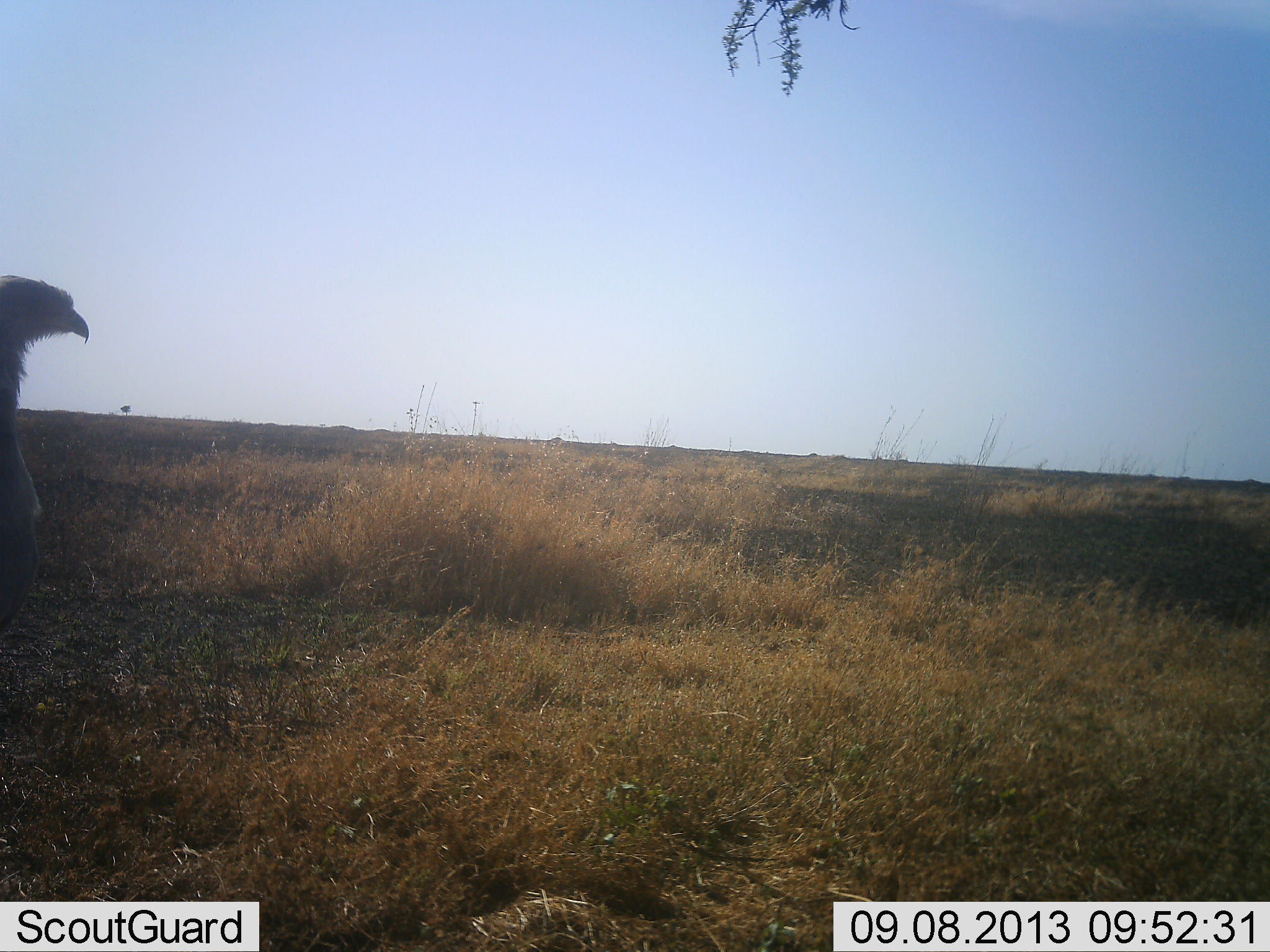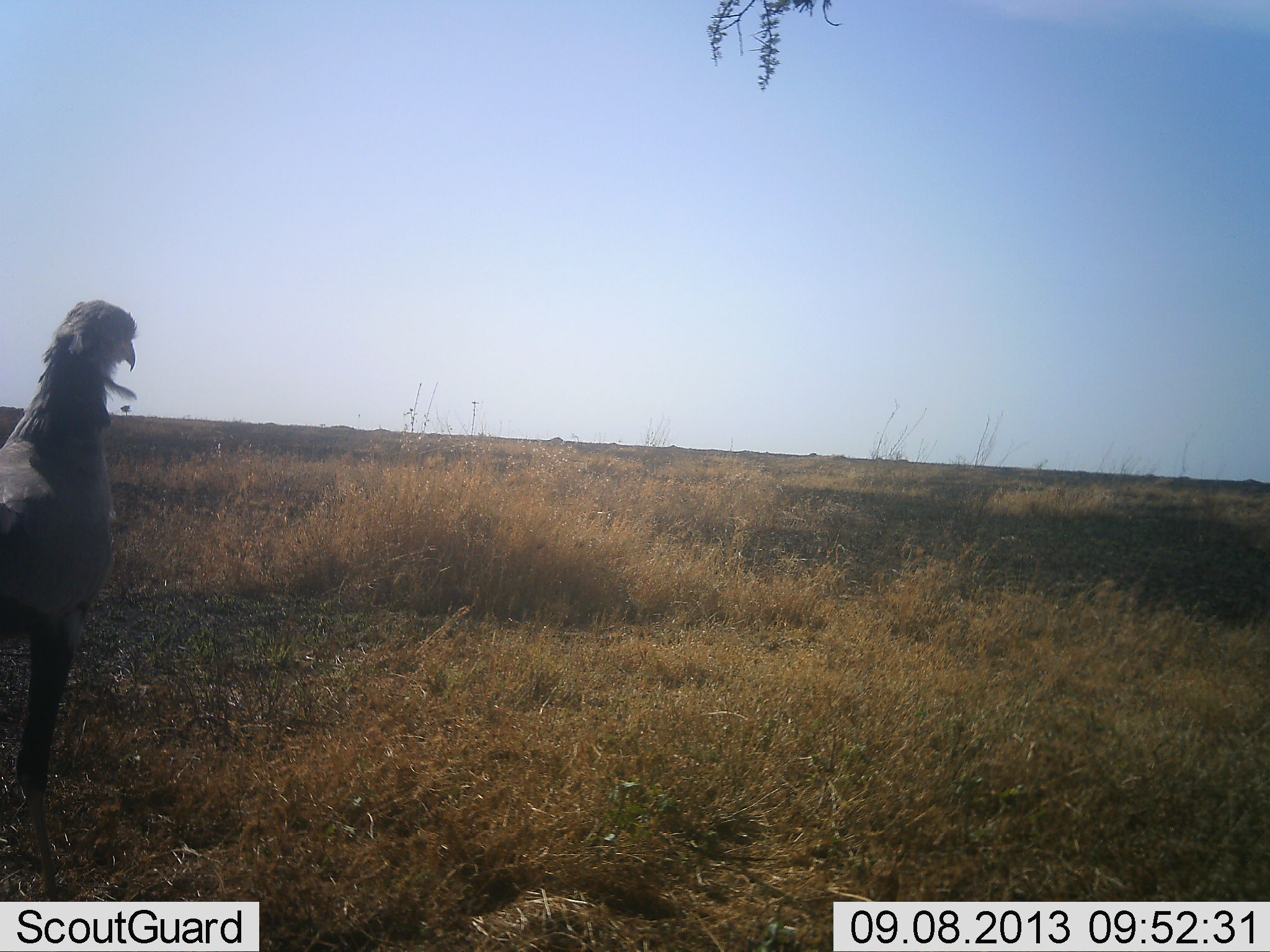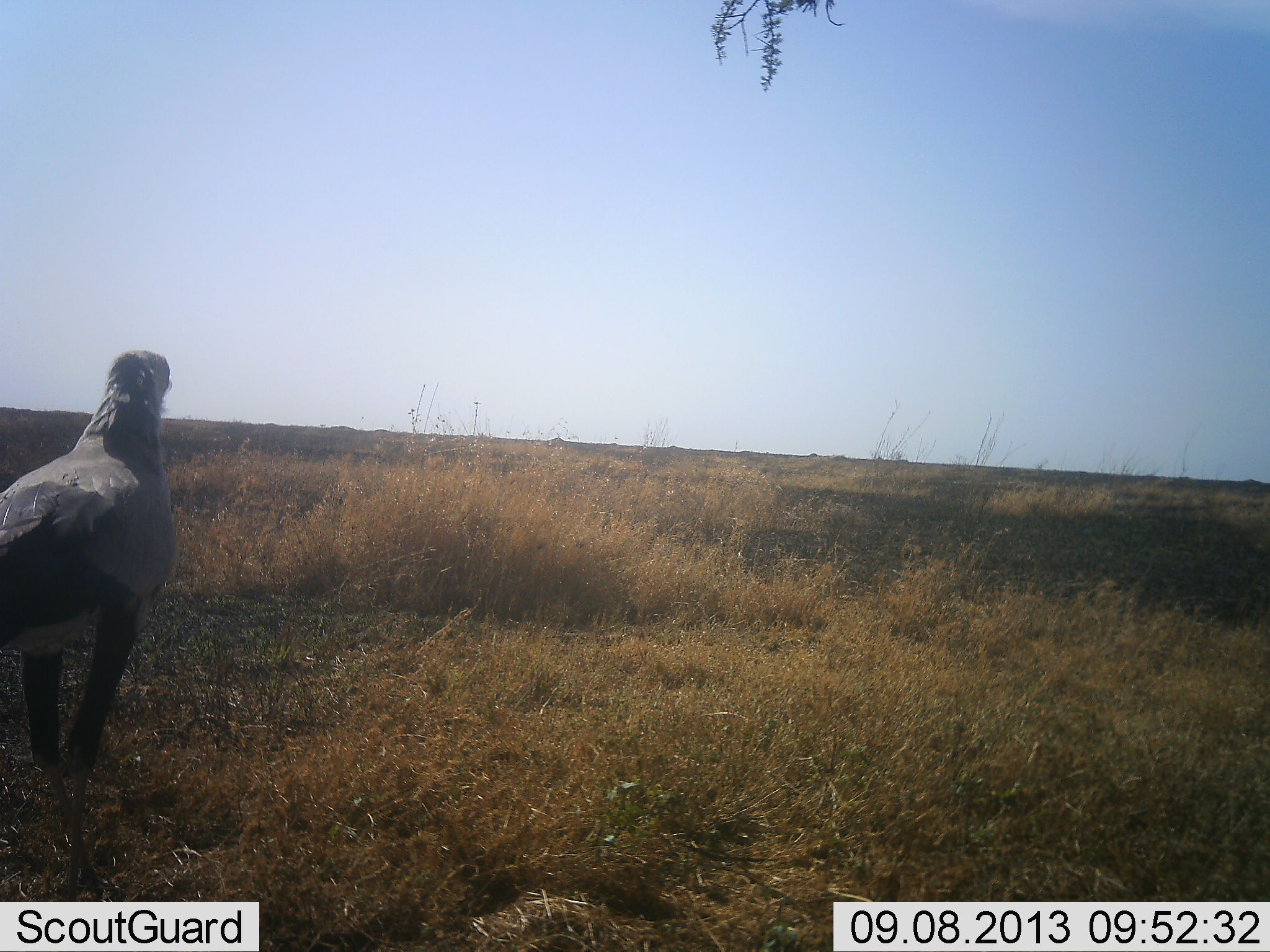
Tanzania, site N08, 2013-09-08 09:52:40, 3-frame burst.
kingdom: Animalia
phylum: Chordata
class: Aves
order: Accipitriformes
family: Sagittariidae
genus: Sagittarius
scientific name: Sagittarius serpentarius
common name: secretary bird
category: secretarybird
Secretarybird (secretary bird) (Sagittarius serpentarius), count 1. Behavior (volunteer vote fractions): standing 28%, resting 0%, moving 75%, interacting 0%. Young present (vote fraction): 0%. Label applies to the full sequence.